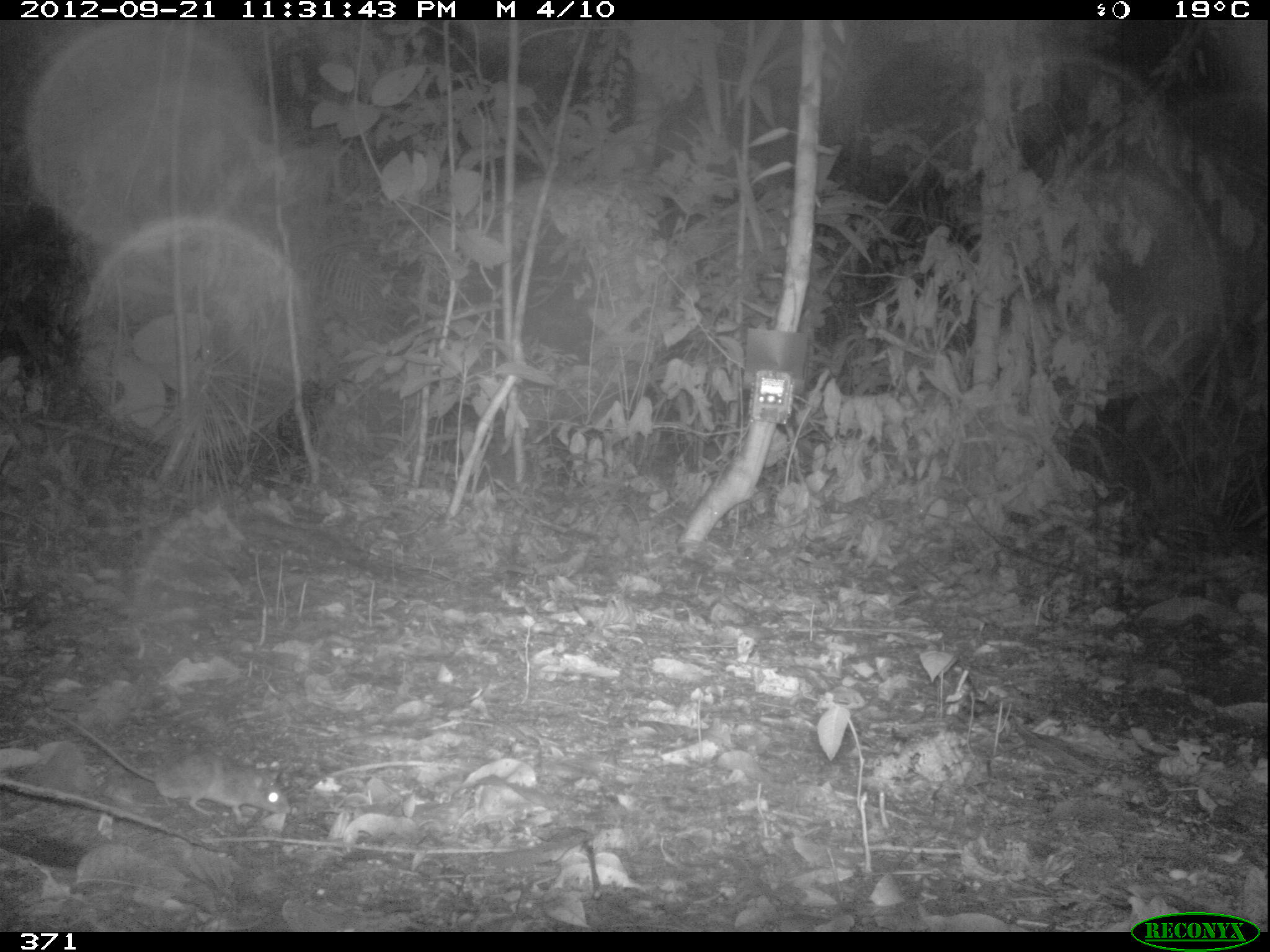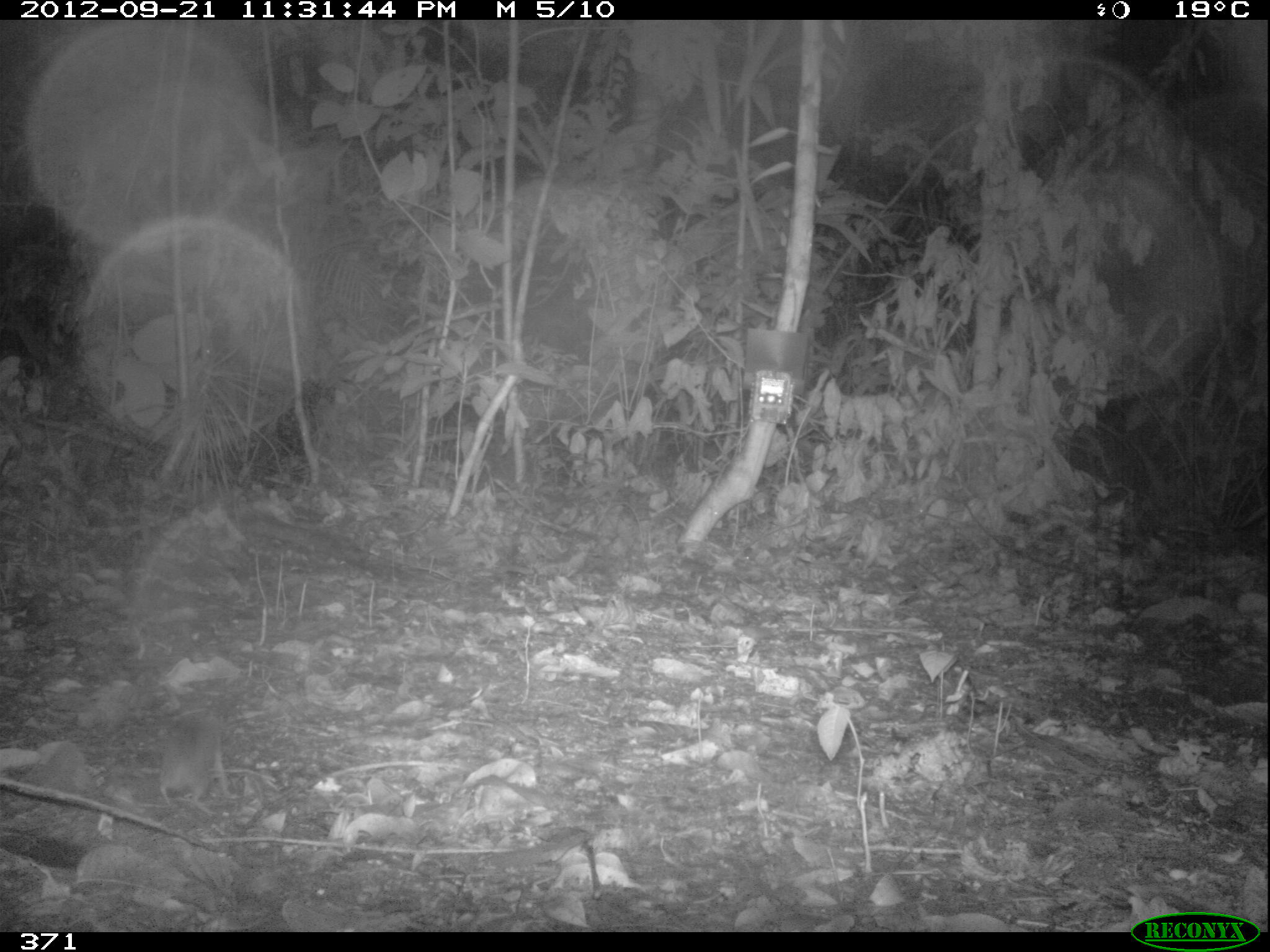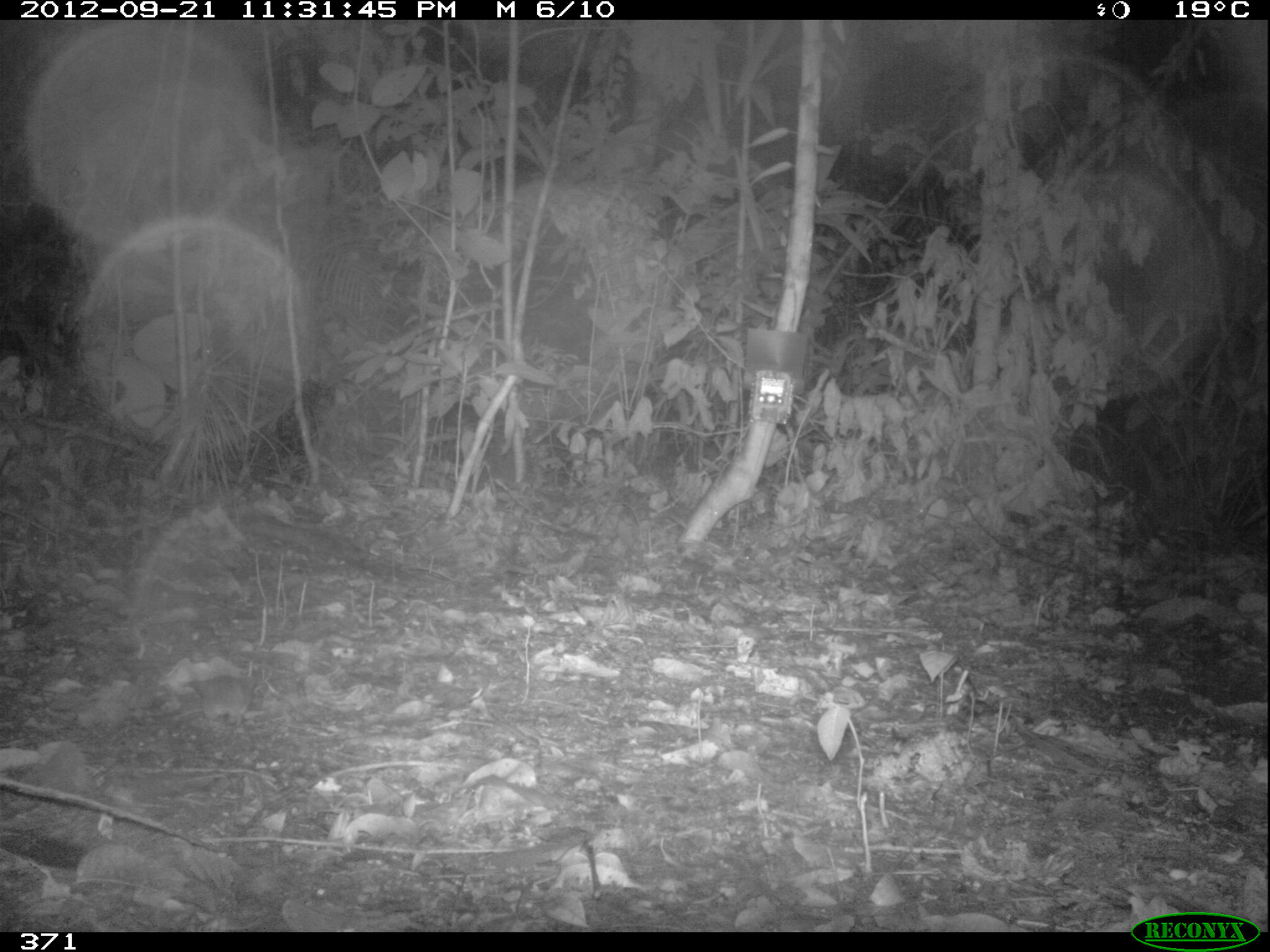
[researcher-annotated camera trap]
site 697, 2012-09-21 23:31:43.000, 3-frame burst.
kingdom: Animalia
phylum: Chordata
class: Mammalia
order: Rodentia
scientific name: Rodentia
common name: rodents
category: unknown rodent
Unknown rodent (rodents) (Rodentia).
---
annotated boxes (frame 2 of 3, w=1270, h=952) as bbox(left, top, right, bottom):
unknown rodent: bbox(157, 708, 235, 818)